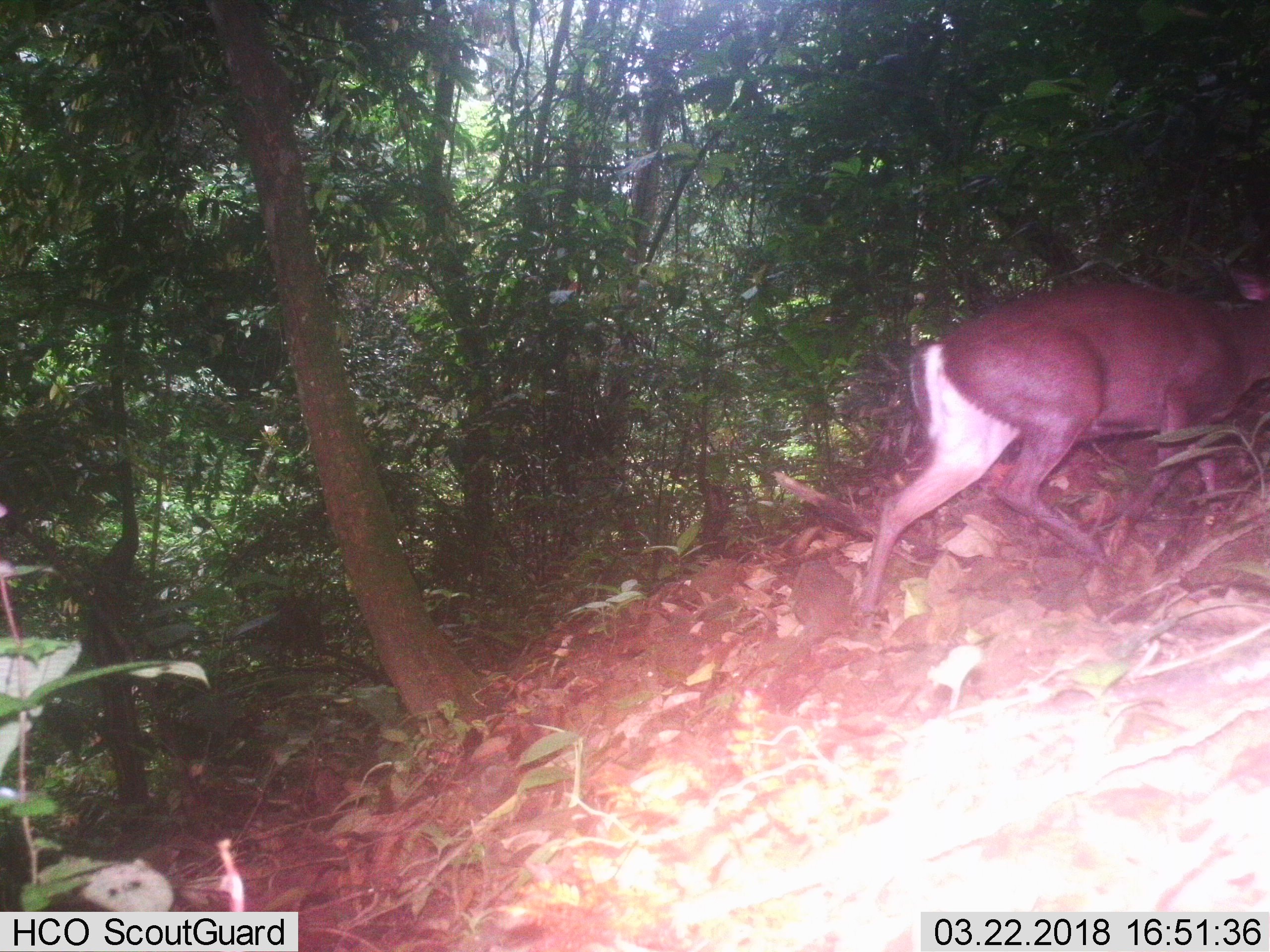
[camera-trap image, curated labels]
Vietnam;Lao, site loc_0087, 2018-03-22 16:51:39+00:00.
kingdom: Animalia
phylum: Chordata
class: Mammalia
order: Artiodactyla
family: Cervidae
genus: Muntiacus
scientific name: Muntiacus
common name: muntjacs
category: unidentified muntjac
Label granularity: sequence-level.